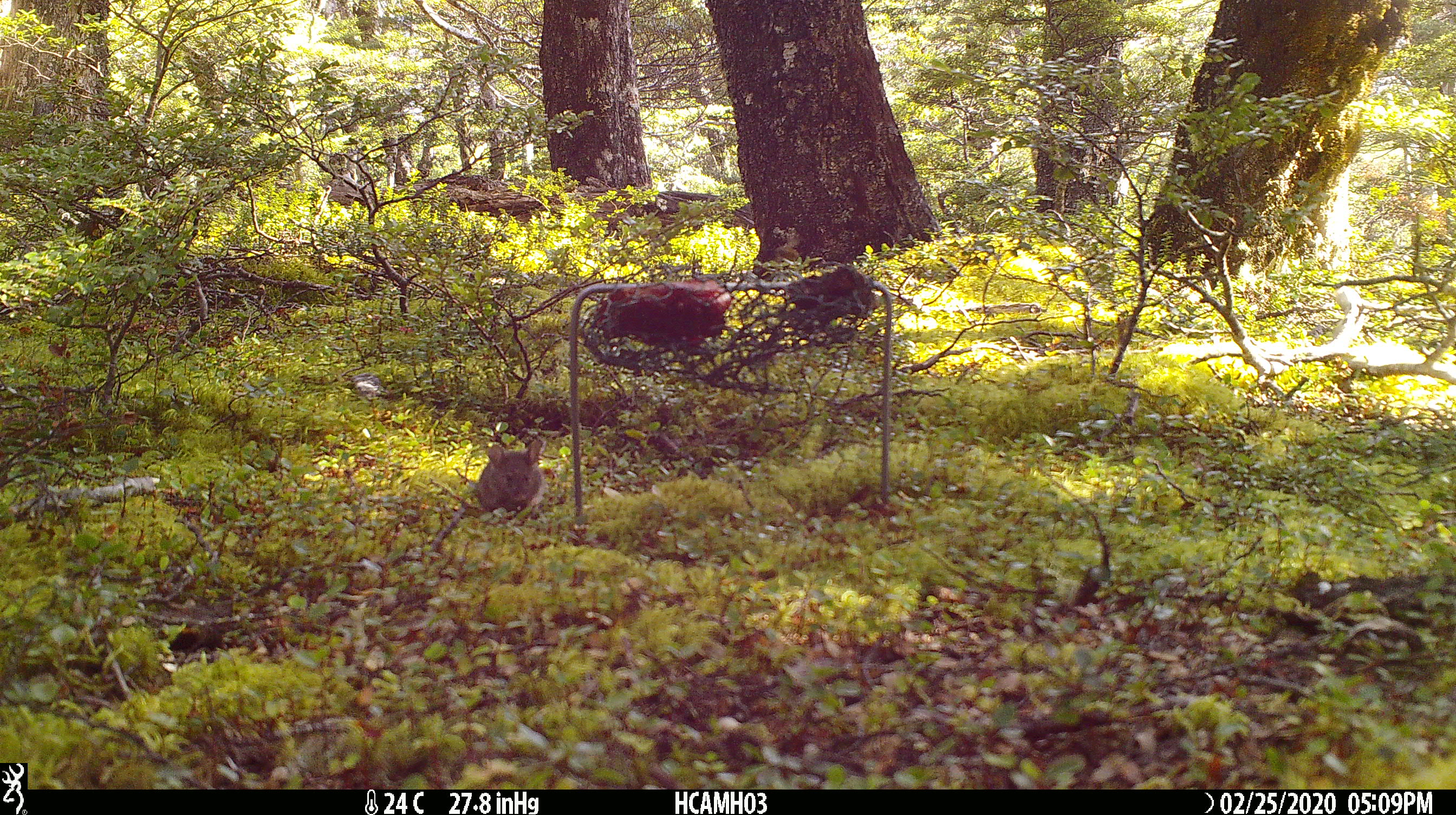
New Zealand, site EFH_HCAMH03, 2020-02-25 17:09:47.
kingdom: Animalia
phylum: Chordata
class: Mammalia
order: Rodentia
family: Muridae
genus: Mus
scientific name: Mus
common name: mouse